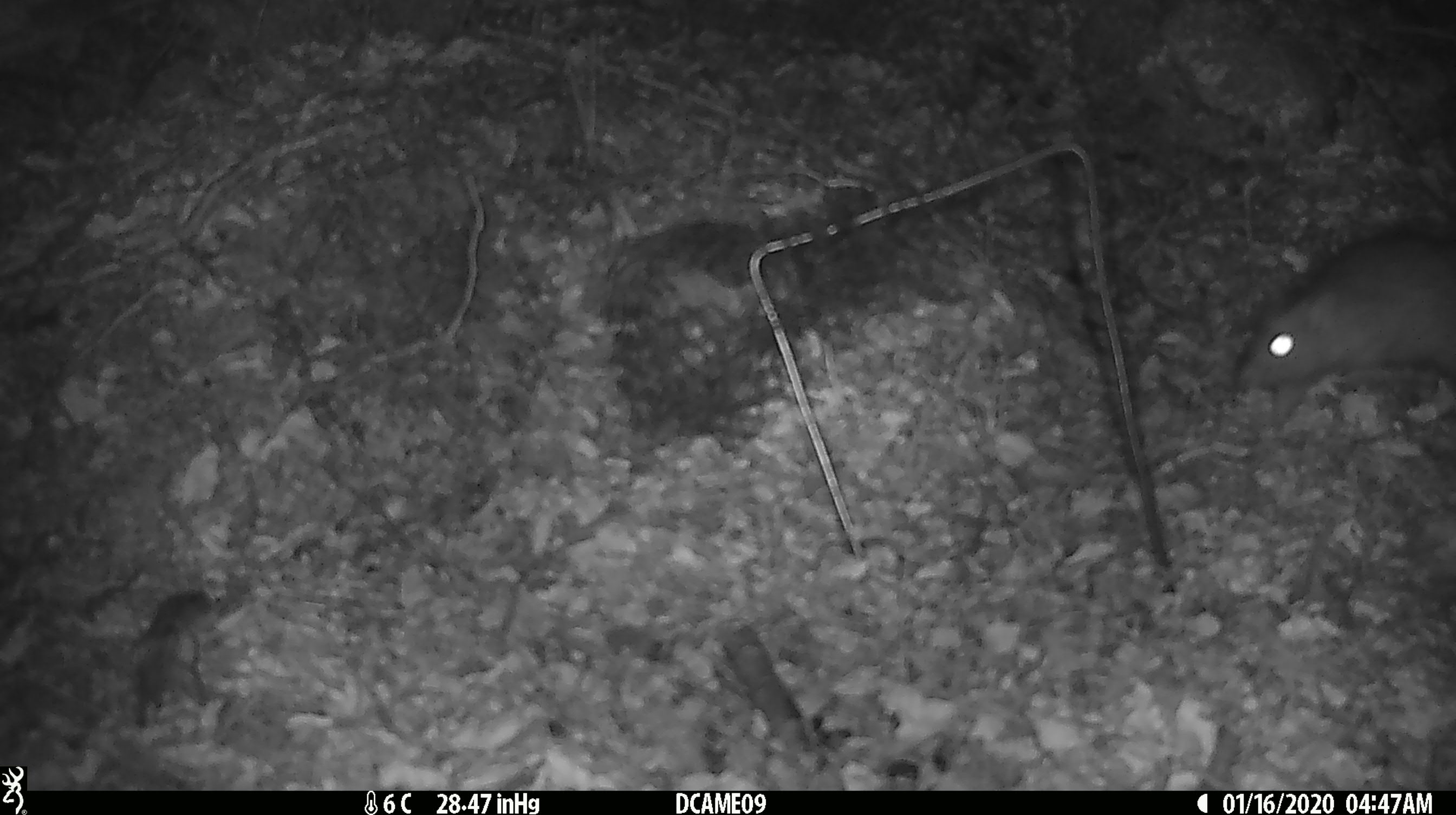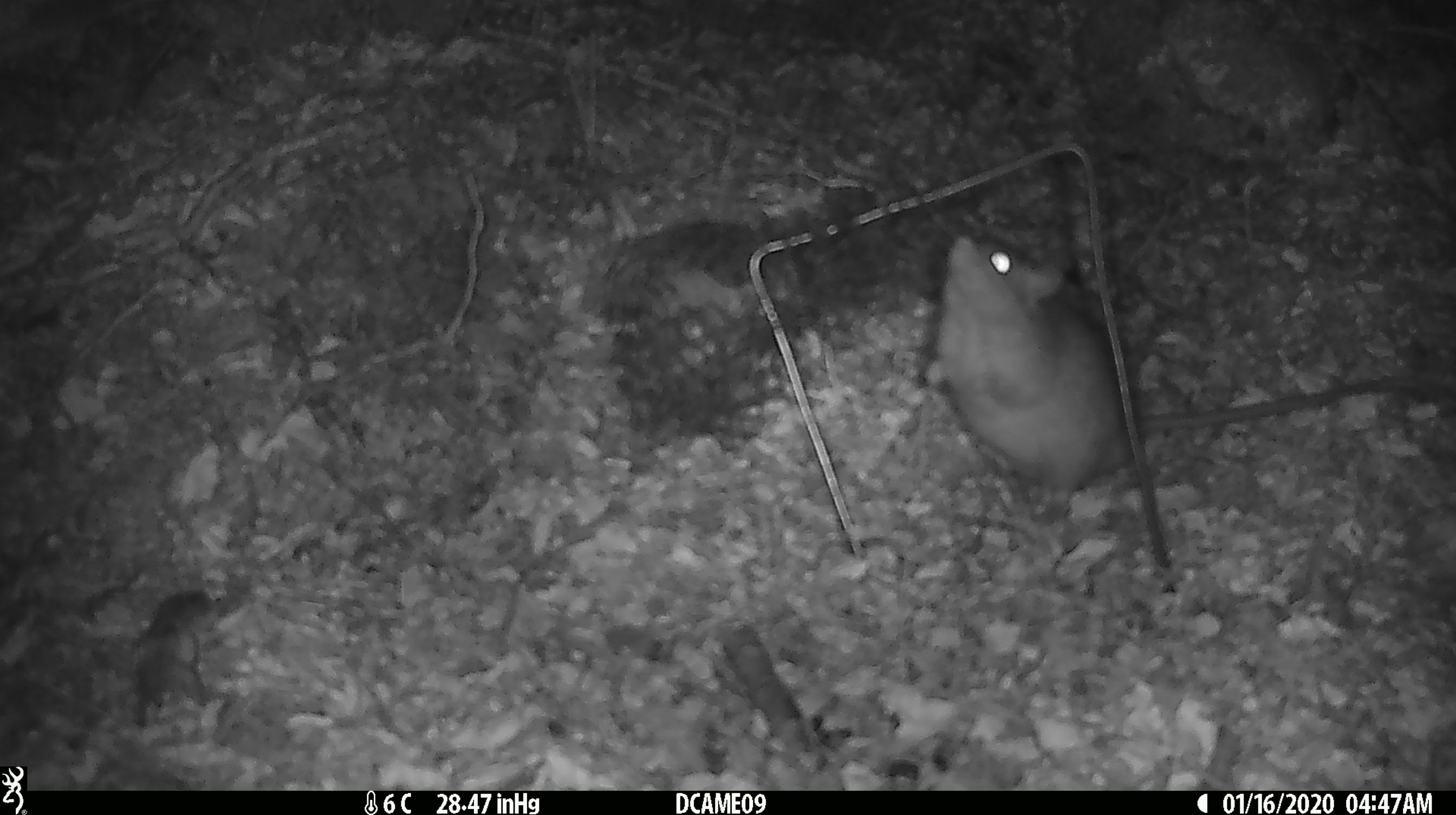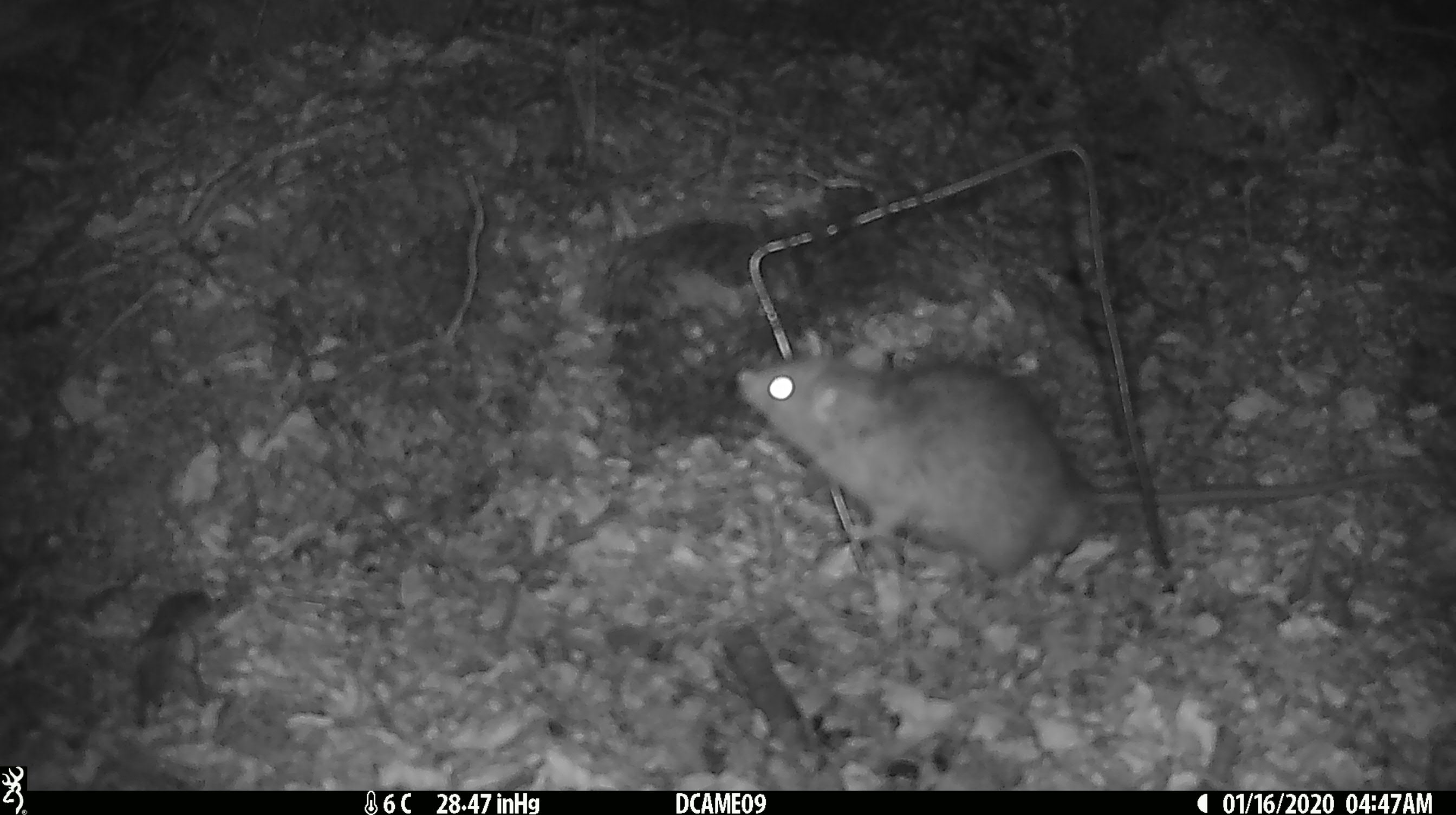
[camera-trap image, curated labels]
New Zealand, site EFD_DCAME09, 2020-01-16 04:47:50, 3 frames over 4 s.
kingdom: Animalia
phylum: Chordata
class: Mammalia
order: Rodentia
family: Muridae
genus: Rattus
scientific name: Rattus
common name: rat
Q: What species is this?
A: Rat (Rattus).